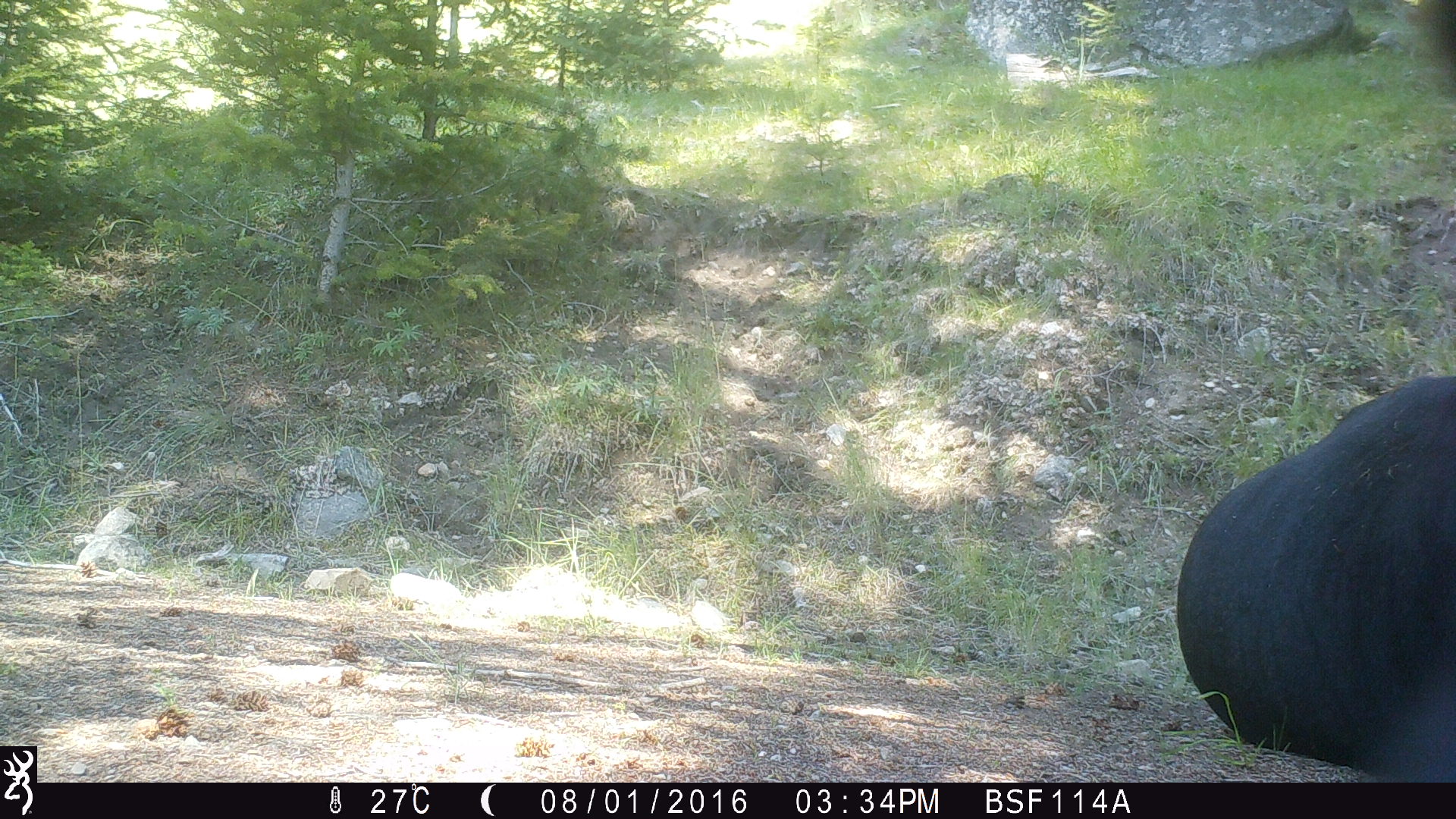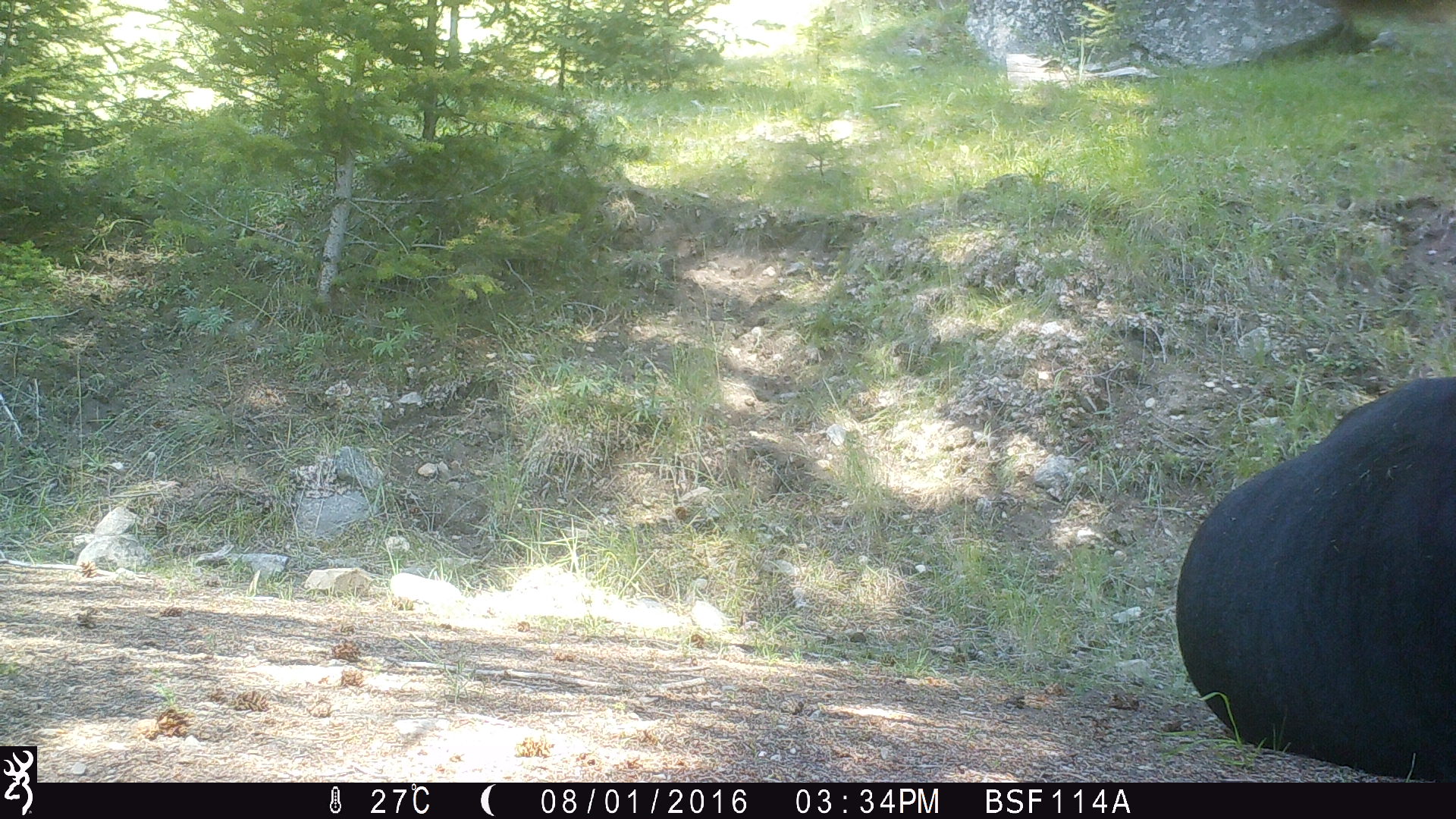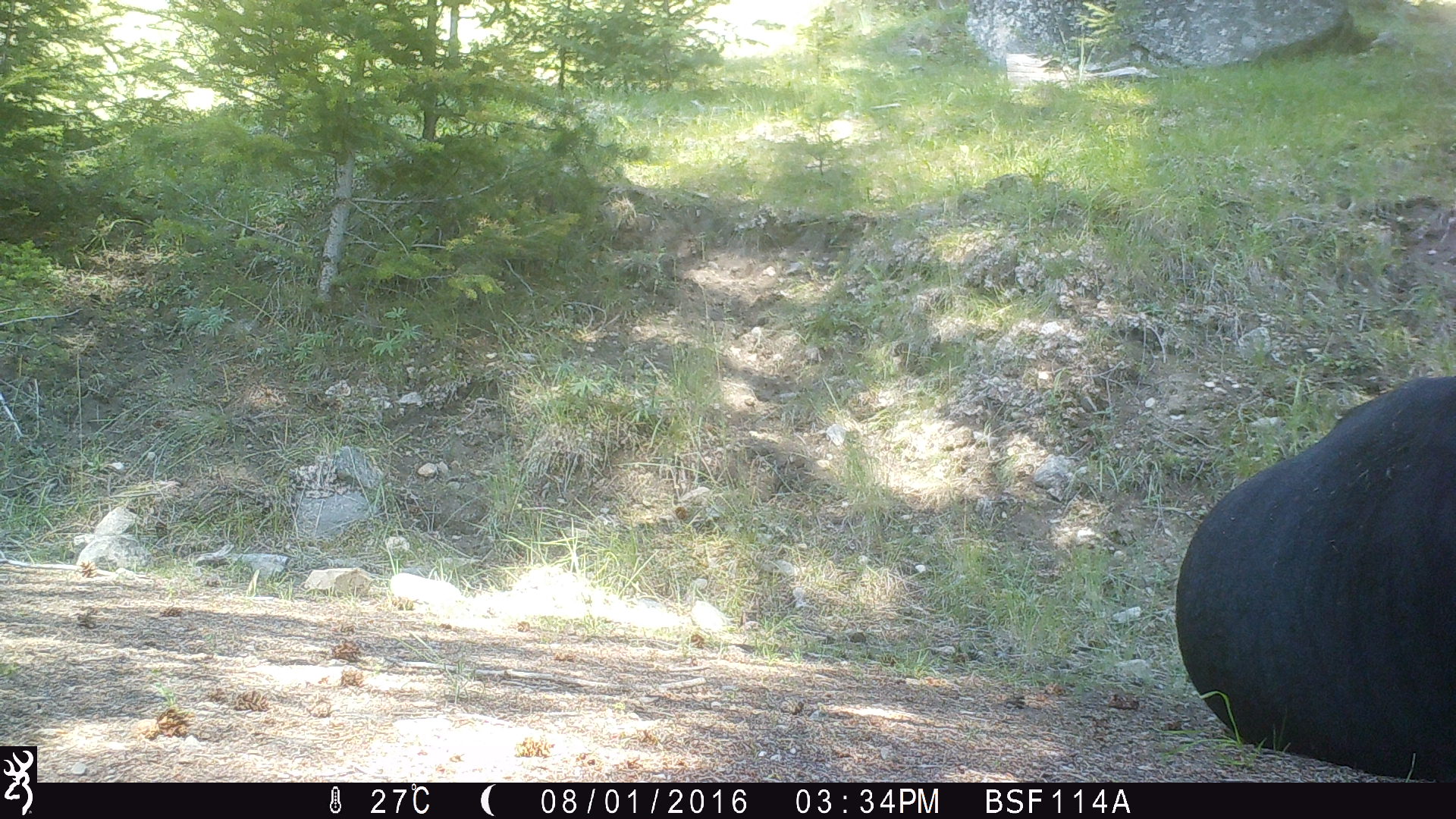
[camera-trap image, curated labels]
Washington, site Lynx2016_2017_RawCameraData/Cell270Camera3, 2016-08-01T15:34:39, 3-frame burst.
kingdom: Animalia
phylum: Chordata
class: Mammalia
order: Artiodactyla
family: Bovidae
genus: Bos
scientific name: Bos taurus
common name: domestic cattle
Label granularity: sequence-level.